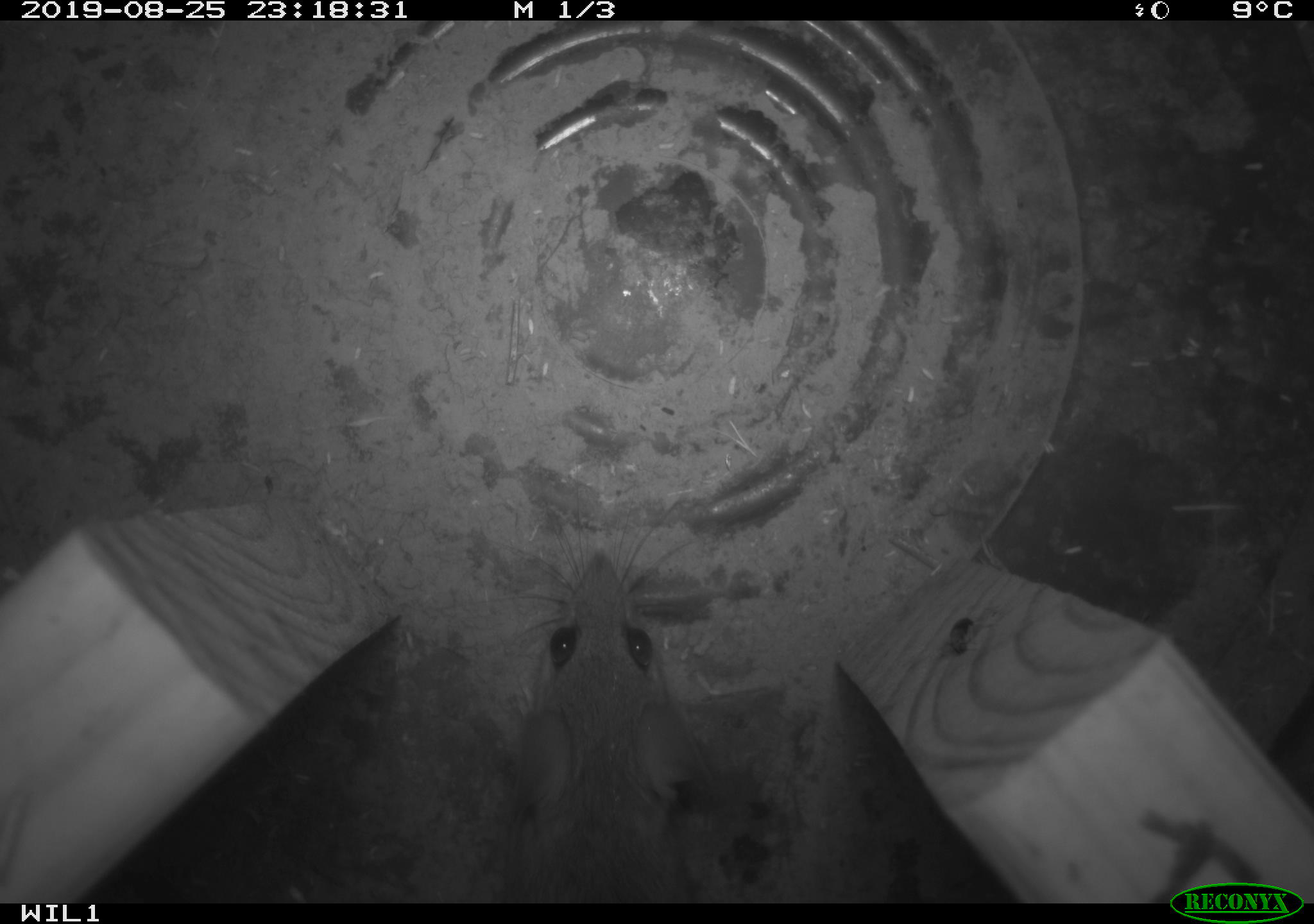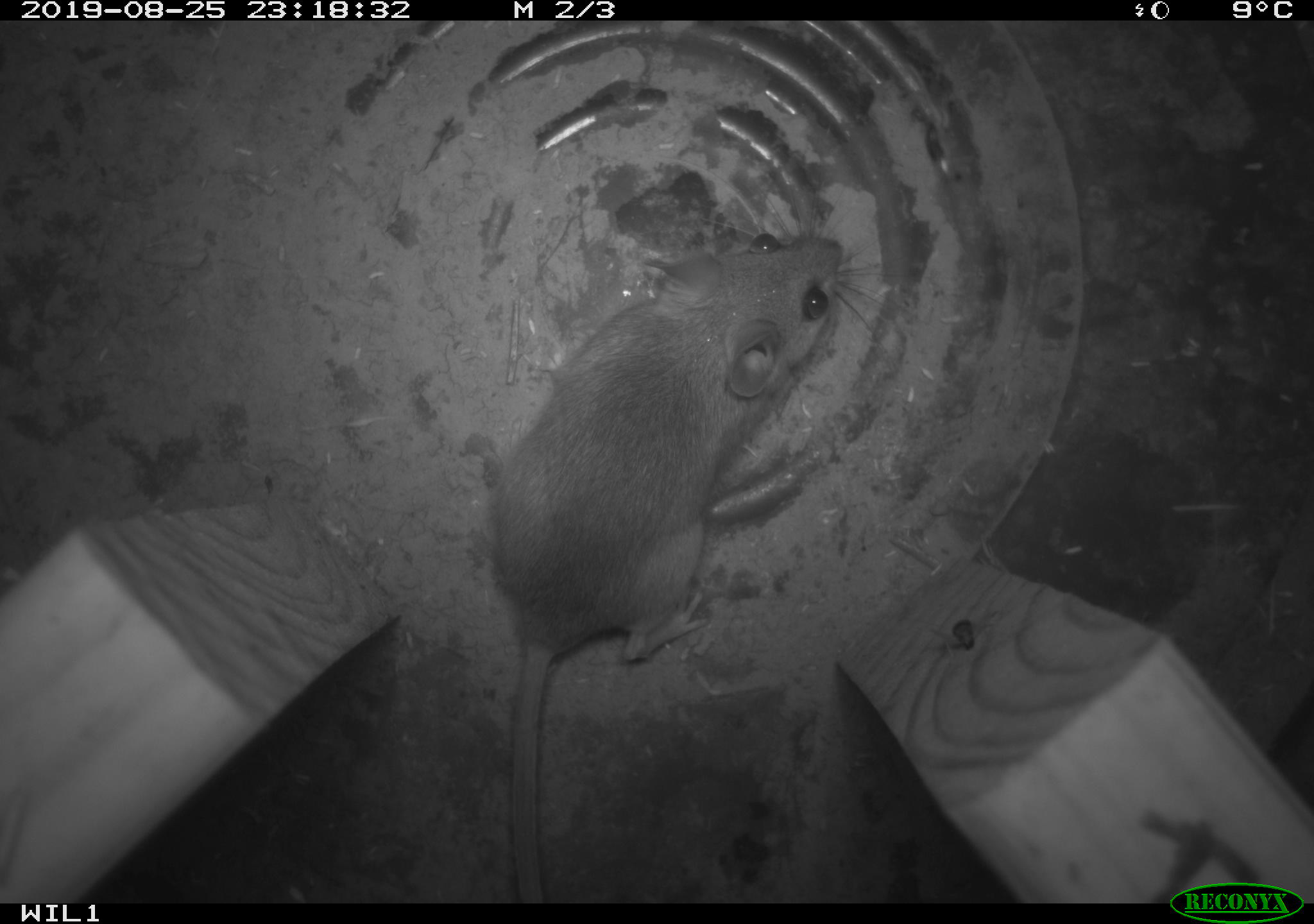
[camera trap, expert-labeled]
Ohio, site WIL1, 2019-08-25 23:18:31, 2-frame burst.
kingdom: Animalia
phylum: Chordata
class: Mammalia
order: Rodentia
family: Cricetidae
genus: Peromyscus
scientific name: Peromyscus leucopus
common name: white-footed mouse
White-footed mouse (Peromyscus leucopus).